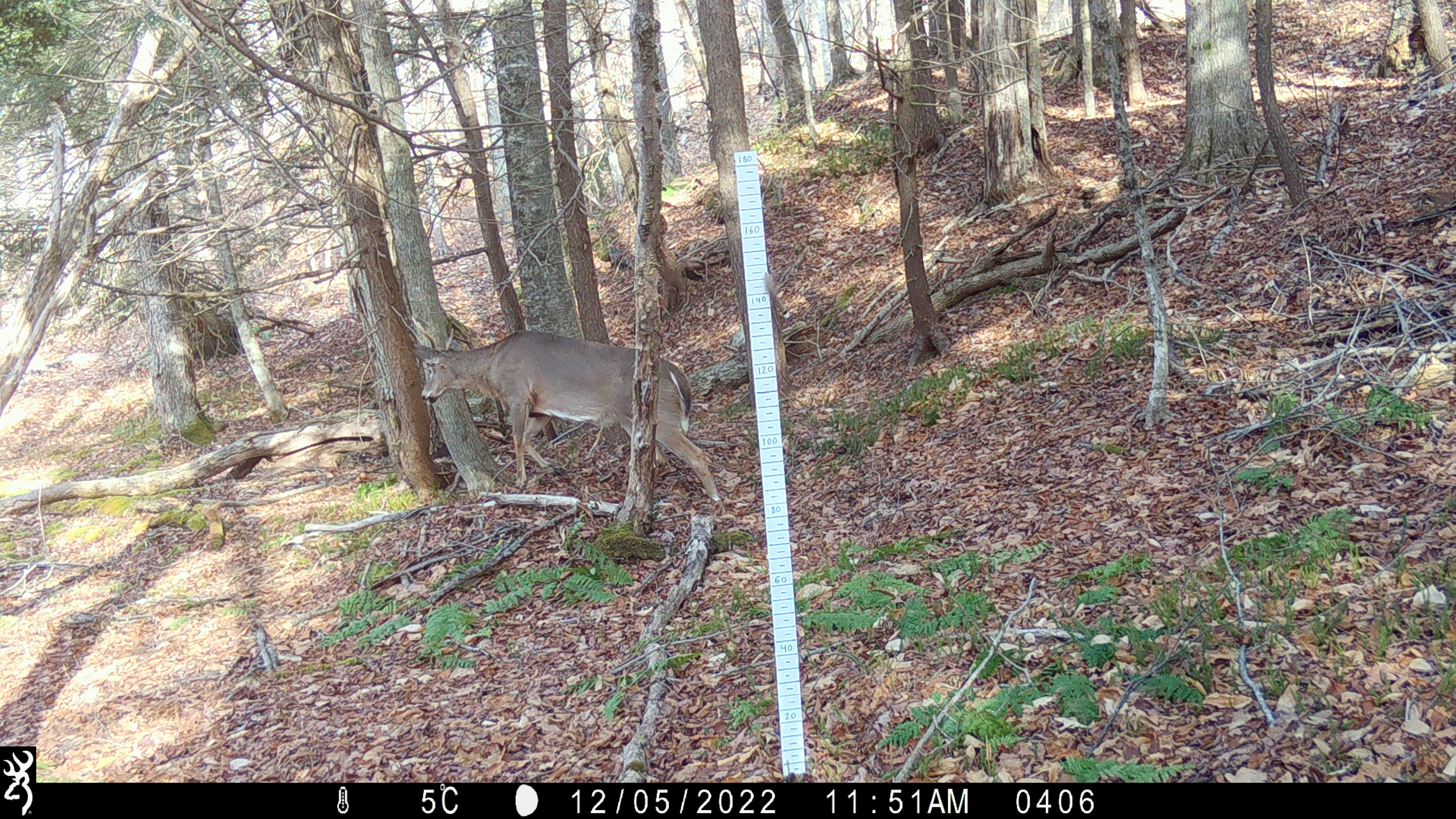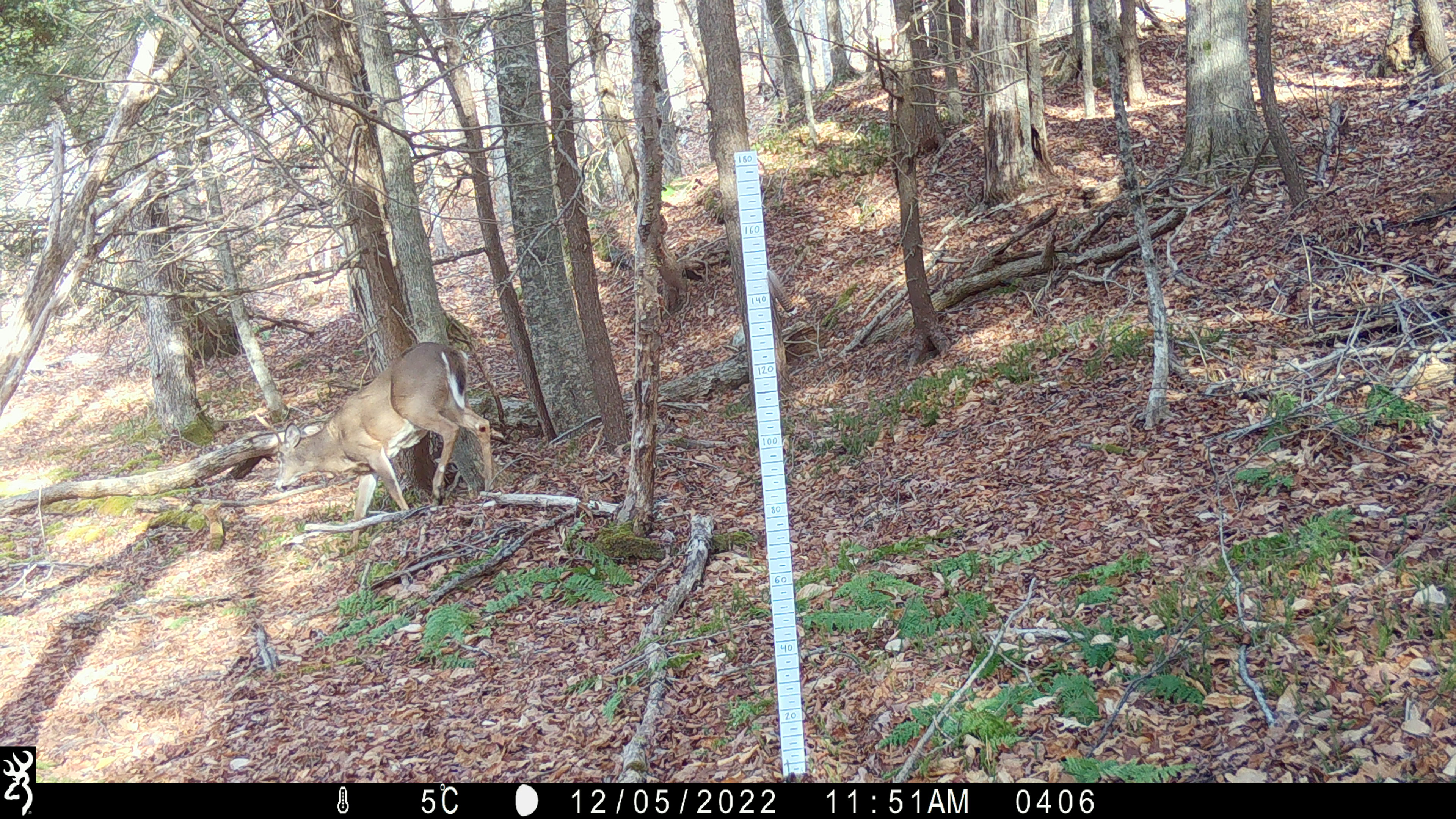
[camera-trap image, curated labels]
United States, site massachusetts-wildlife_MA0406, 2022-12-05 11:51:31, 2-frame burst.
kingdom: Animalia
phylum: Chordata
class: Mammalia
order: Artiodactyla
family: Cervidae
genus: Odocoileus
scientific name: Odocoileus virginianus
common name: white-tailed deer